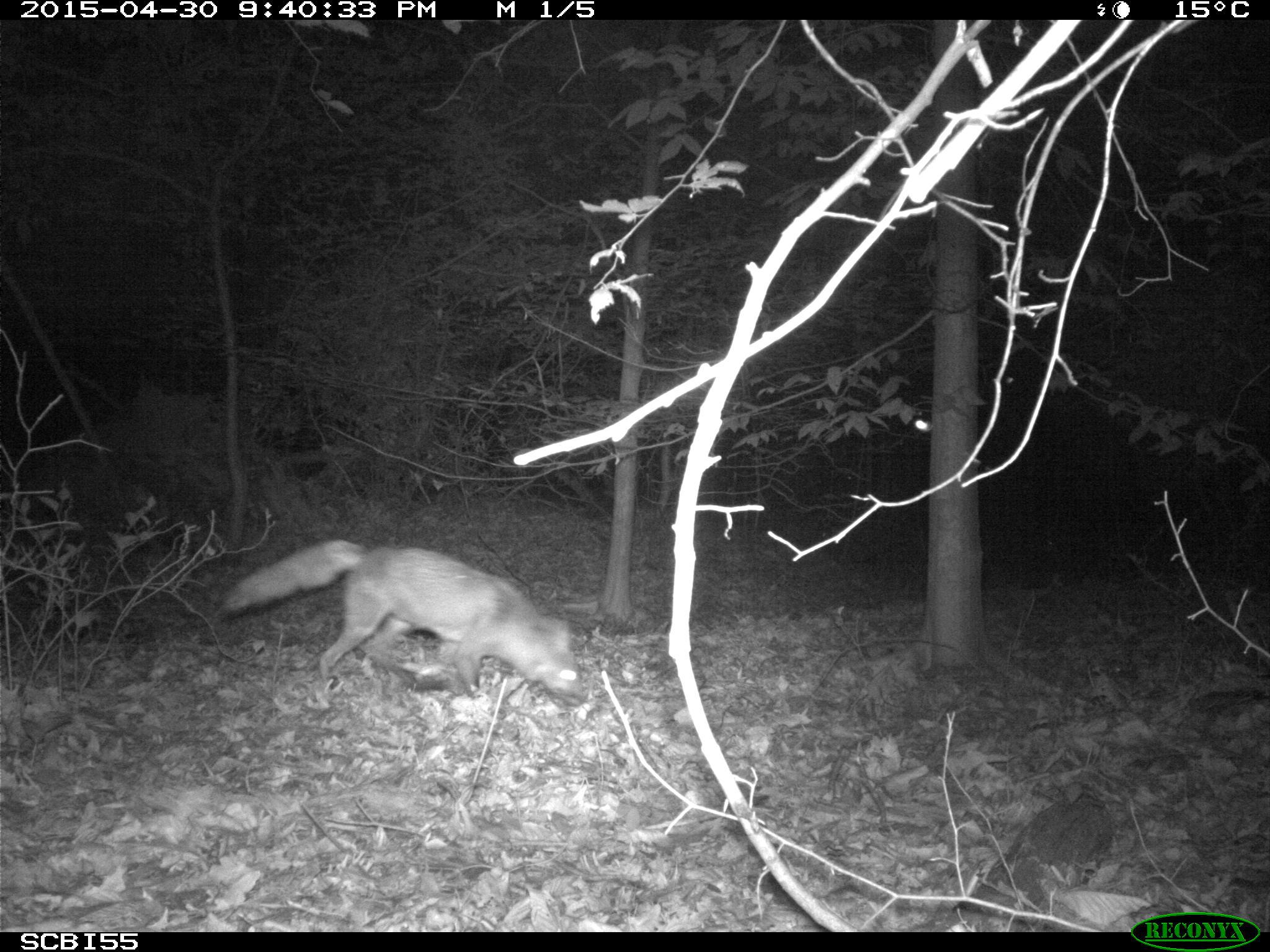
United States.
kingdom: Animalia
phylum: Chordata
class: Mammalia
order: Carnivora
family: Canidae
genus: Vulpes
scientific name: Vulpes vulpes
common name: red fox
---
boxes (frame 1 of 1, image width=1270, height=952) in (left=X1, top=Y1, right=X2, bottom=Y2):
Red Fox: (left=220, top=525, right=590, bottom=710)